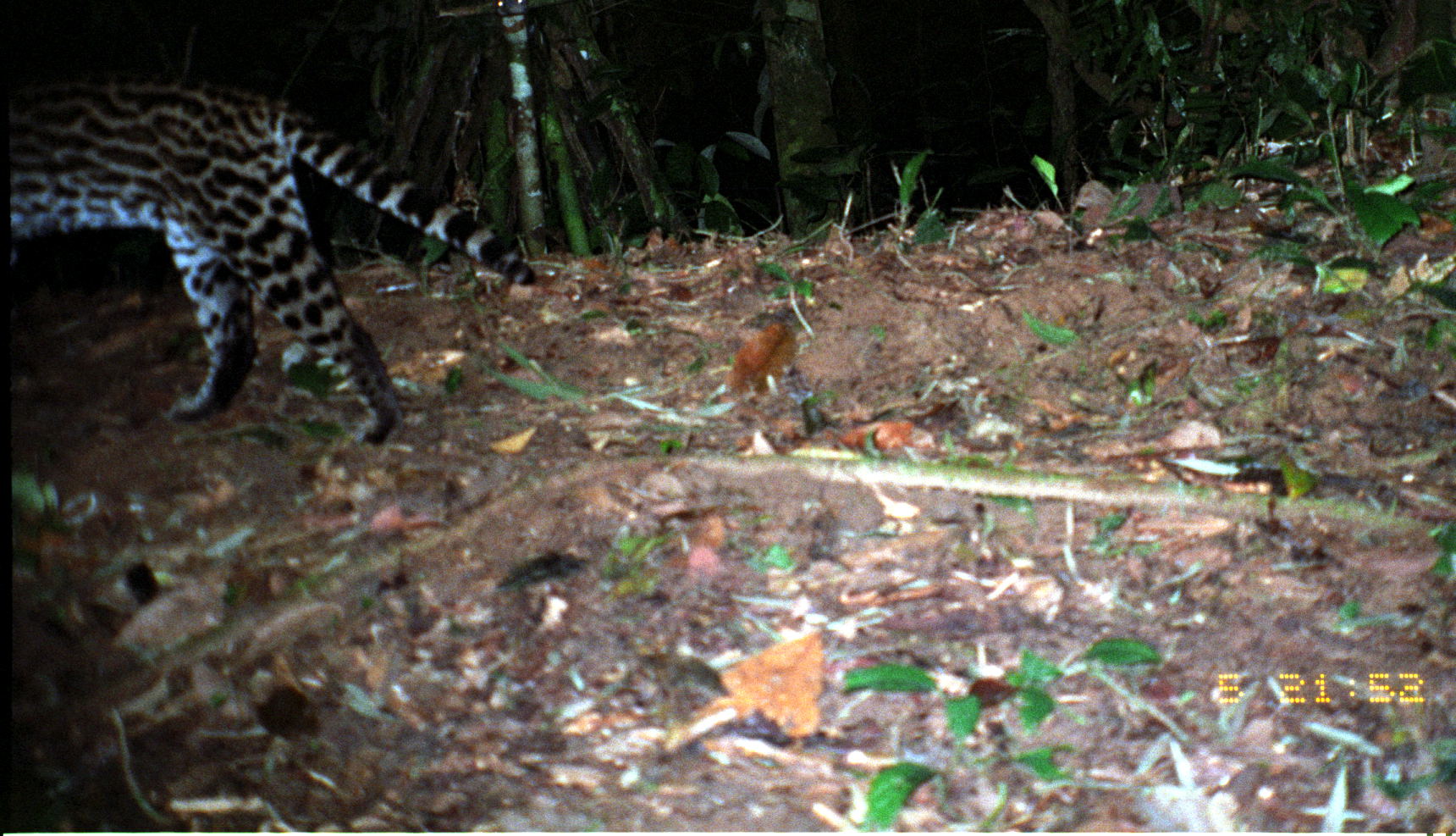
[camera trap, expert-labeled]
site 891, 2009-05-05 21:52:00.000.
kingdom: Animalia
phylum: Chordata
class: Mammalia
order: Carnivora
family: Felidae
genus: Leopardus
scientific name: Leopardus pardalis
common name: ocelot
Leopardus pardalis (ocelot).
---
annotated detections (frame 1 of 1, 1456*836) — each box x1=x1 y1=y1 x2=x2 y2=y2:
leopardus pardalis: x1=0 y1=66 x2=540 y2=451